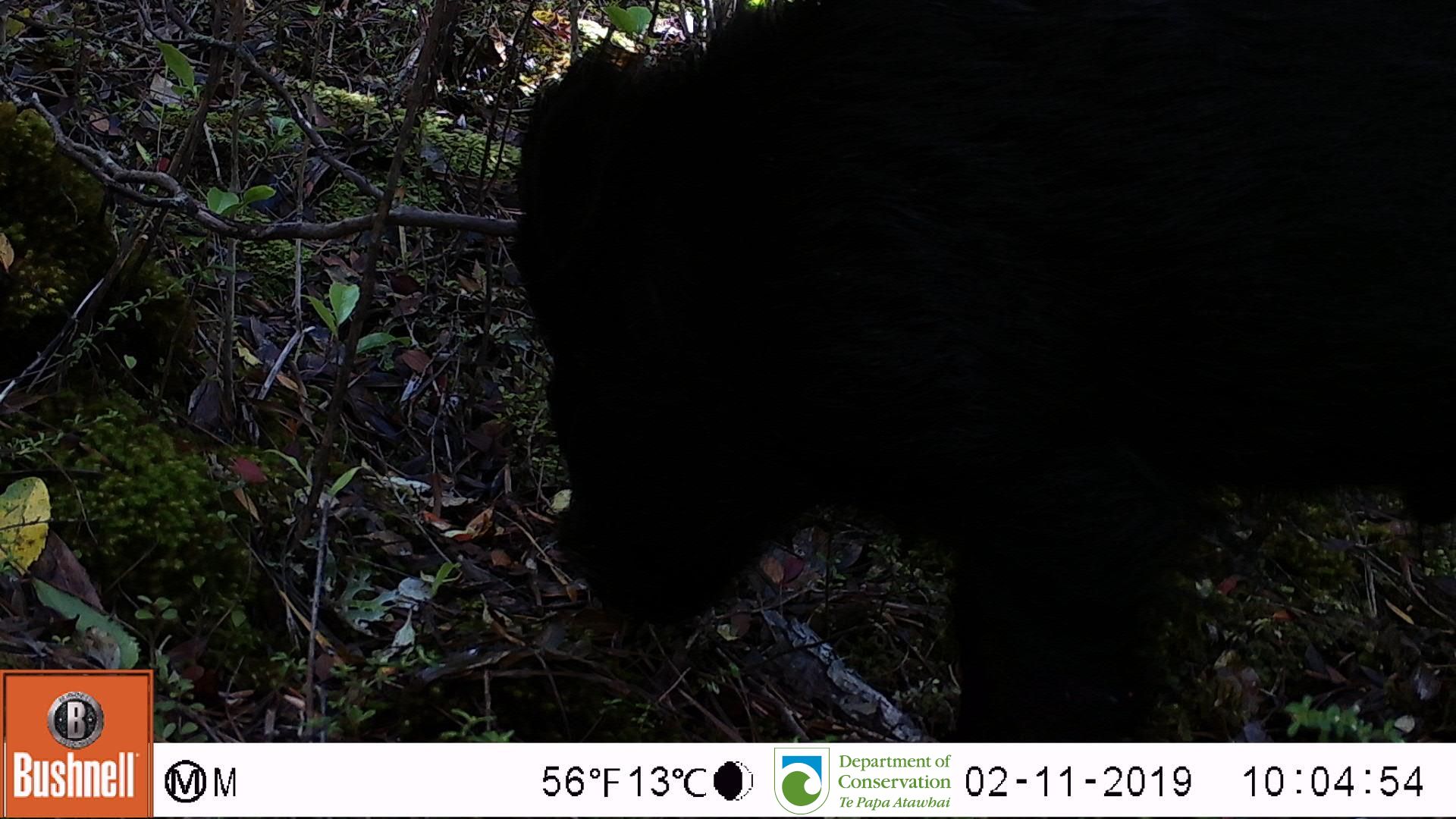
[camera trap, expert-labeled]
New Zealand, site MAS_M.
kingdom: Animalia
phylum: Chordata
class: Mammalia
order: Artiodactyla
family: Suidae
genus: Sus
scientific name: Sus scrofa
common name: pig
Pig (Sus scrofa).